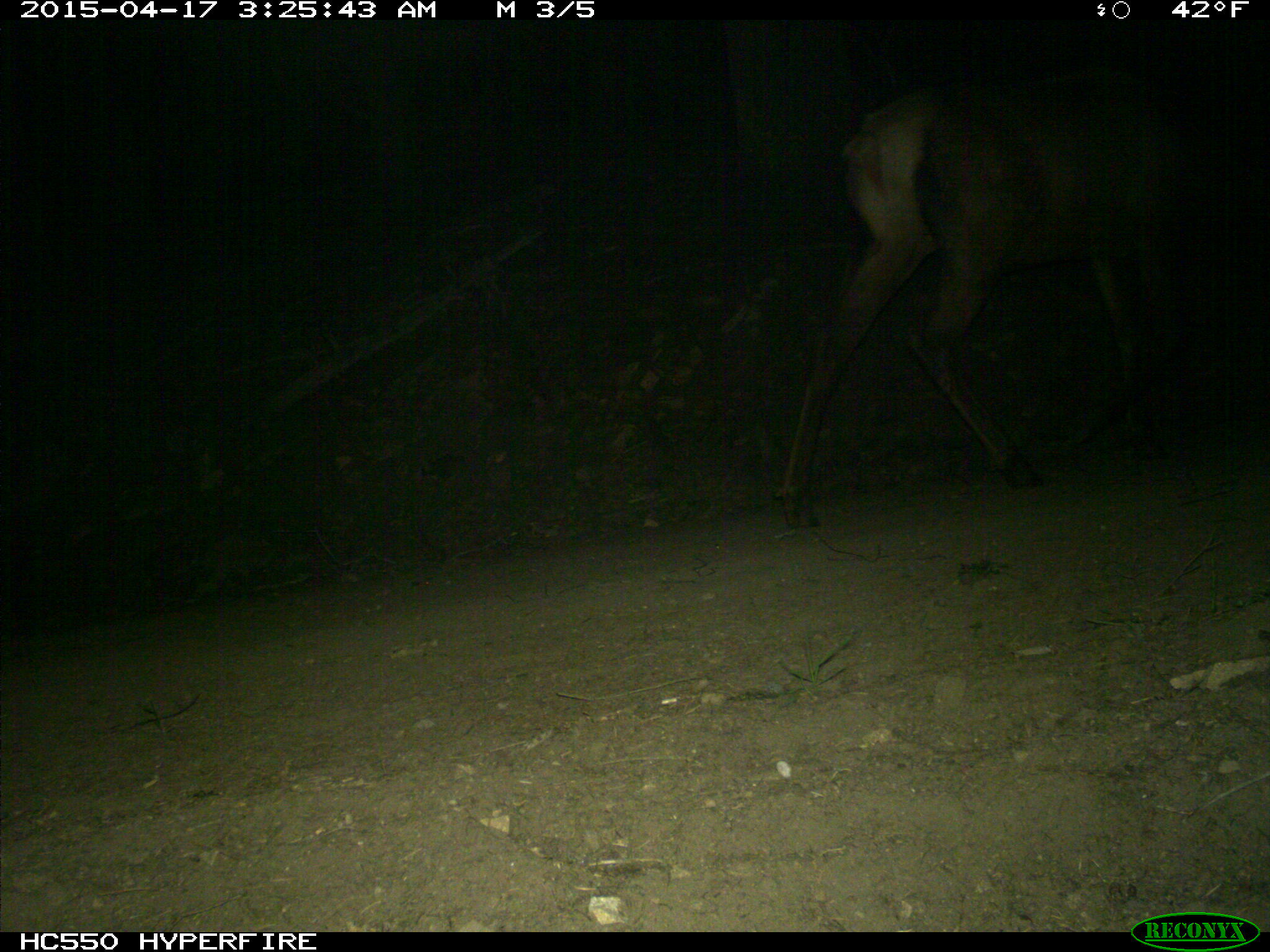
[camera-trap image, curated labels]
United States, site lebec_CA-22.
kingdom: Animalia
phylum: Chordata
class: Mammalia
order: Artiodactyla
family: Cervidae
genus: Cervus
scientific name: Cervus canadensis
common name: elk